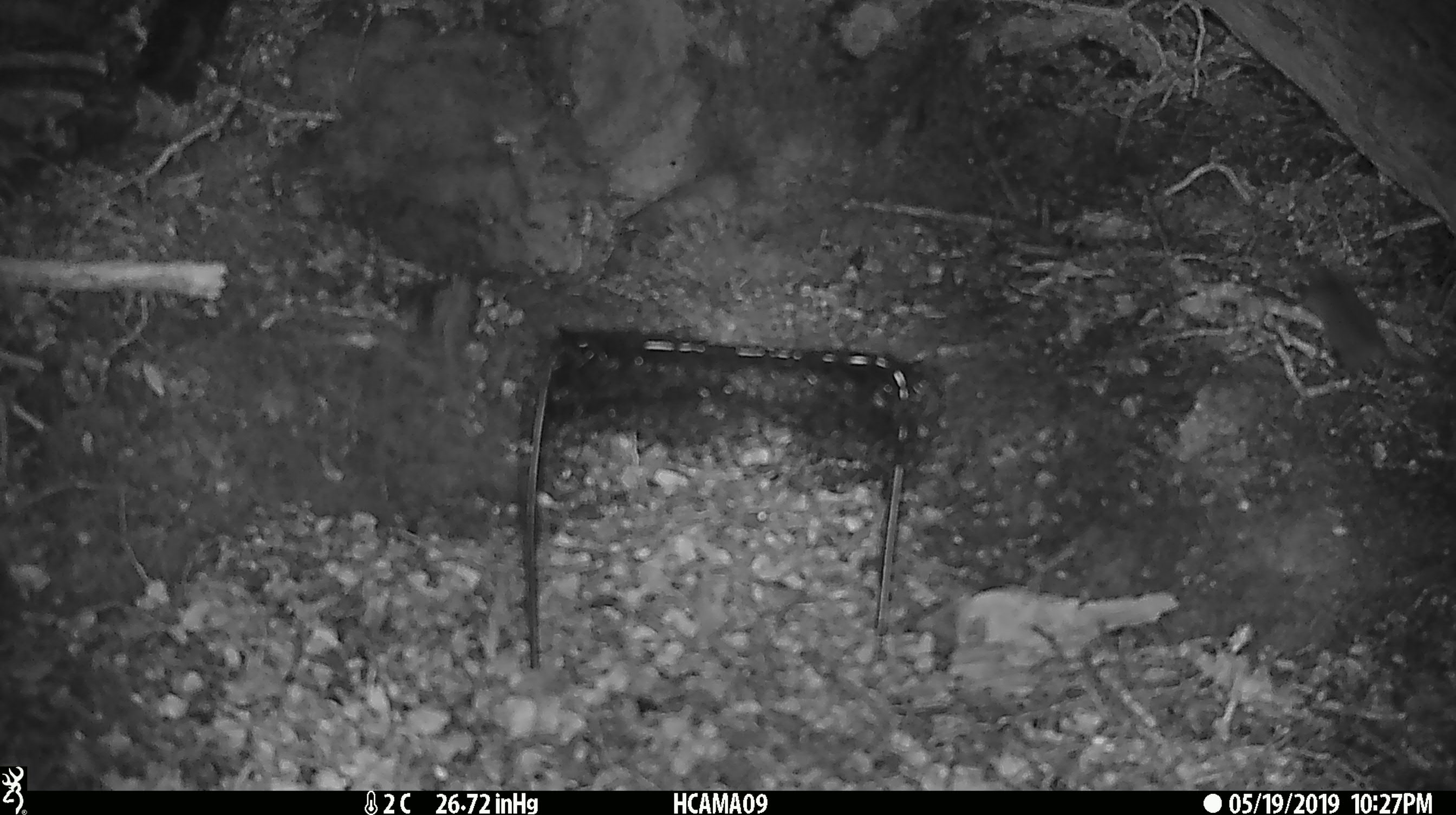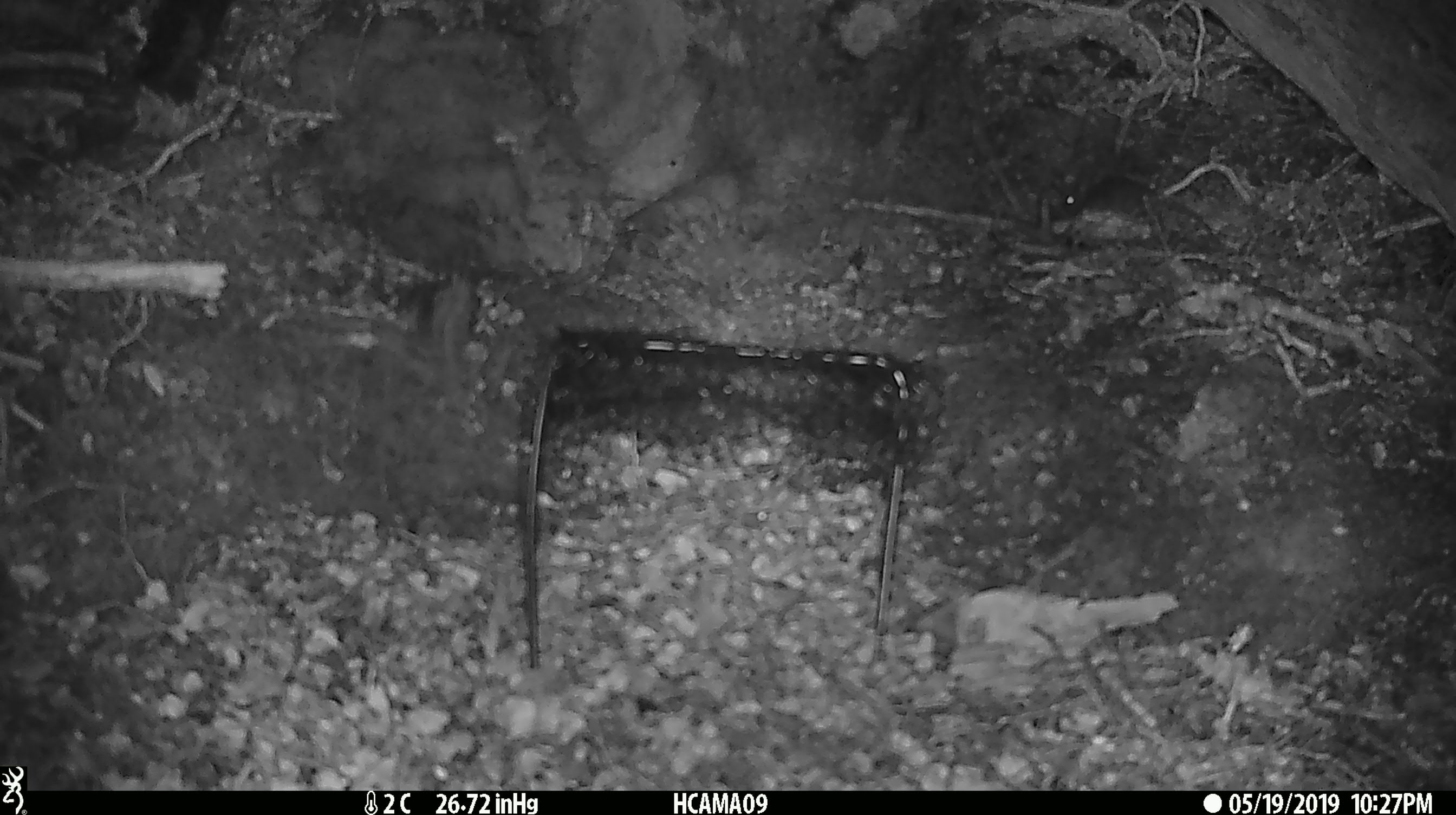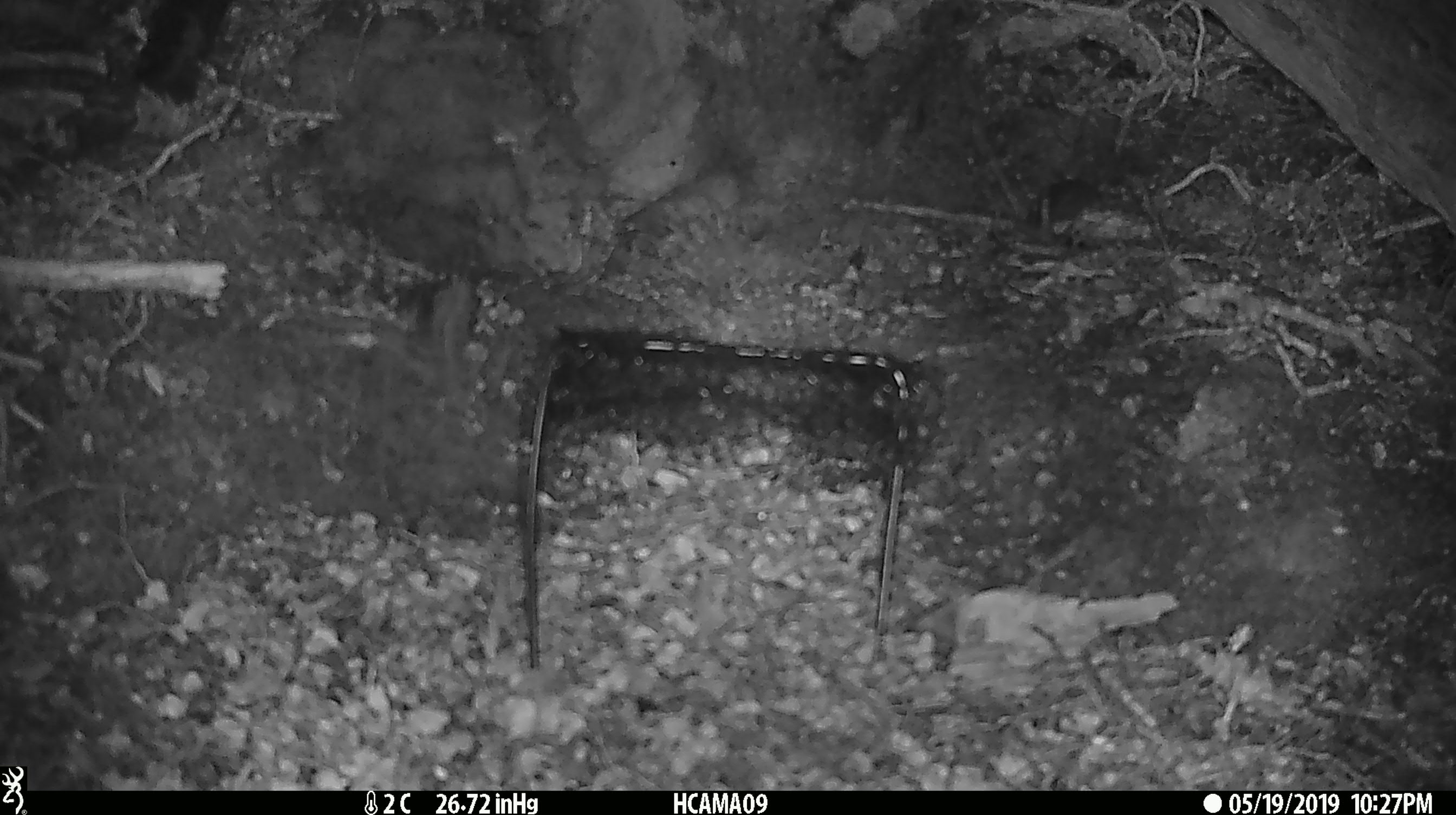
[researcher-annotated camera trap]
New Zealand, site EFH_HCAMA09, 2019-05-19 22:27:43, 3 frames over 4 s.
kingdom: Animalia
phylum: Chordata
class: Mammalia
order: Rodentia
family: Muridae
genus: Rattus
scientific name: Rattus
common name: rat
Rat (Rattus).